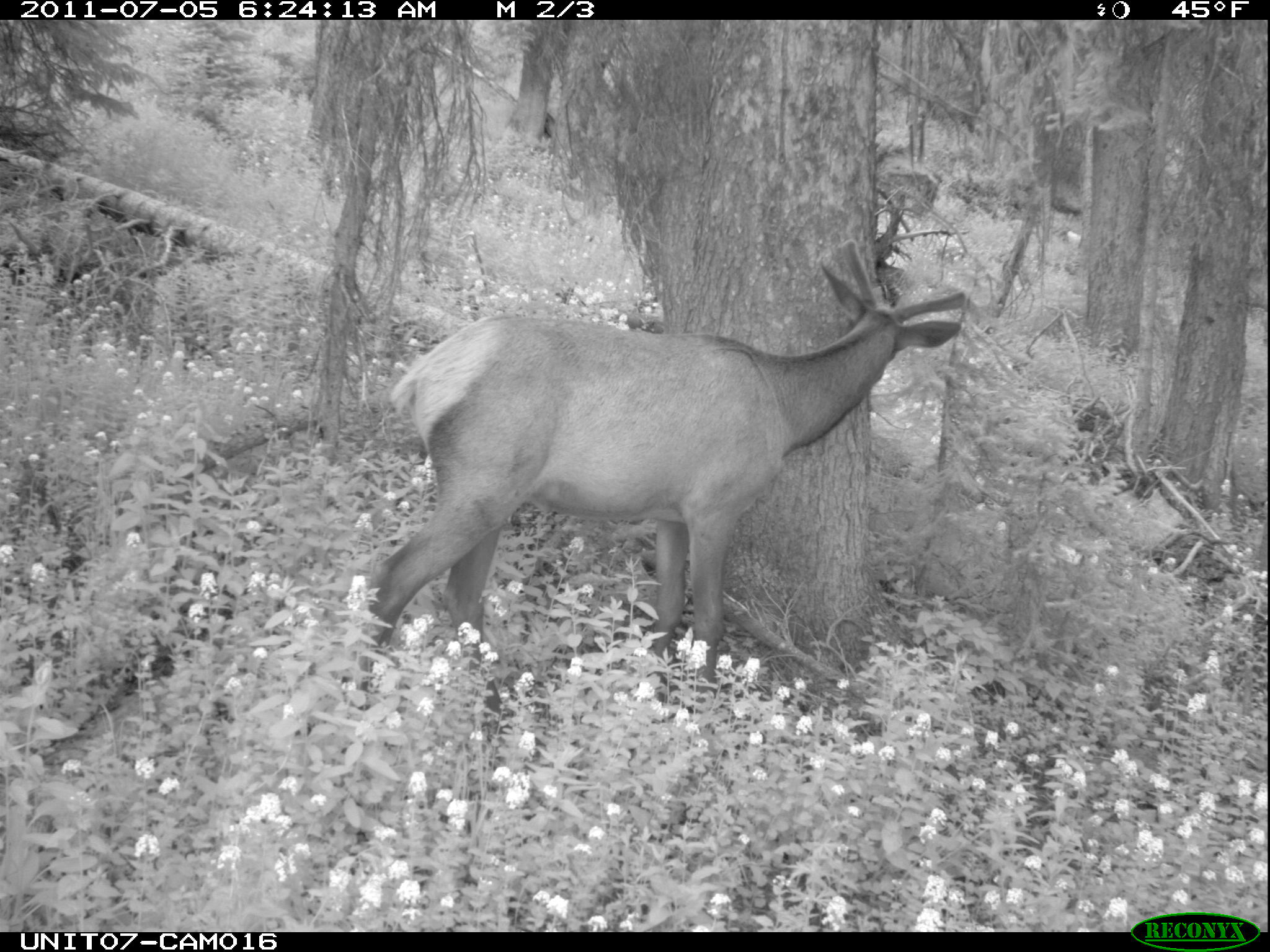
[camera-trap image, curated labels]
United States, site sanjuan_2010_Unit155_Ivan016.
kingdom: Animalia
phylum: Chordata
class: Mammalia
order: Artiodactyla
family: Cervidae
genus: Cervus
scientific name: Cervus elaphus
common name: red deer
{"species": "Cervus elaphus (red deer)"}